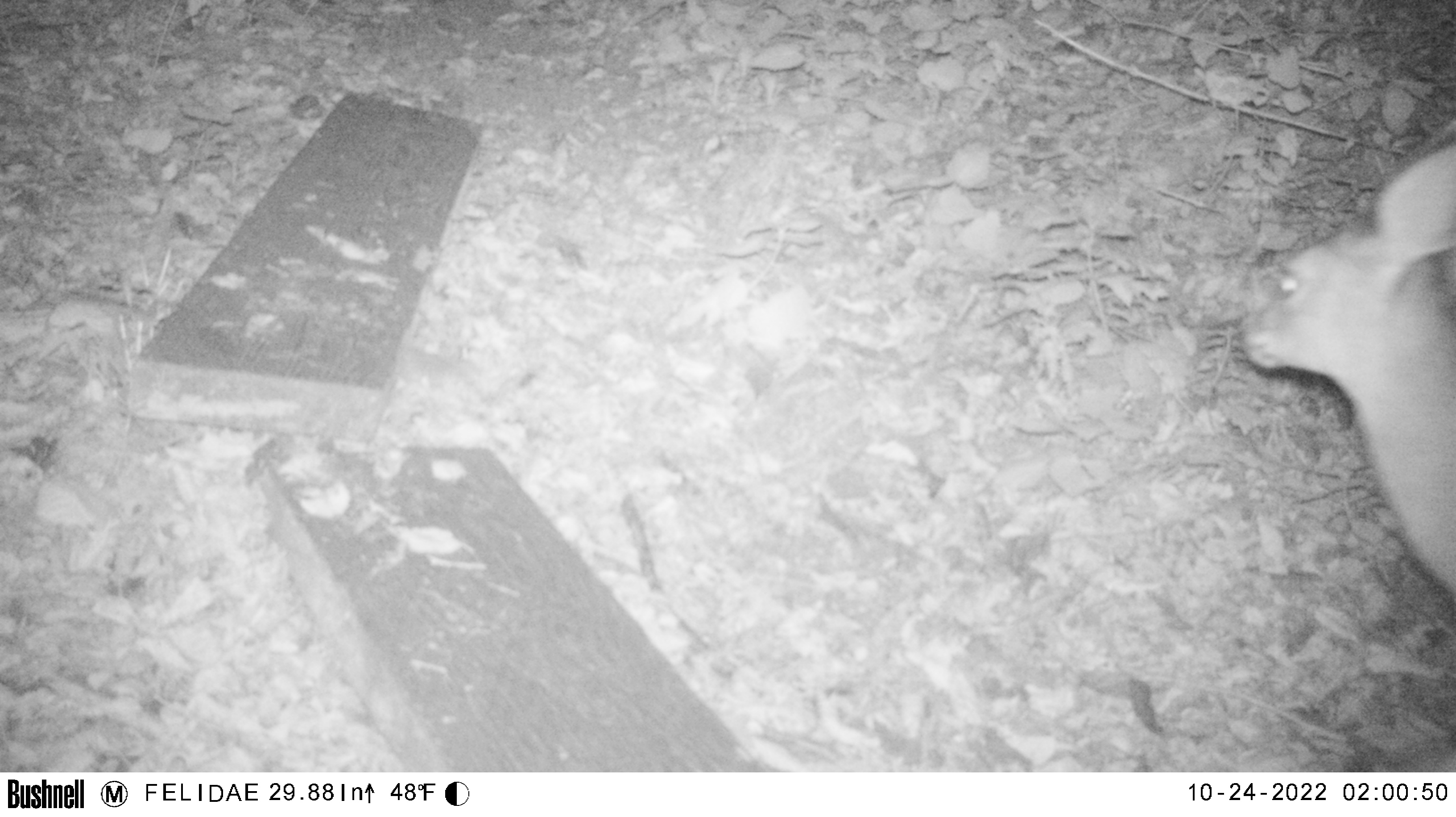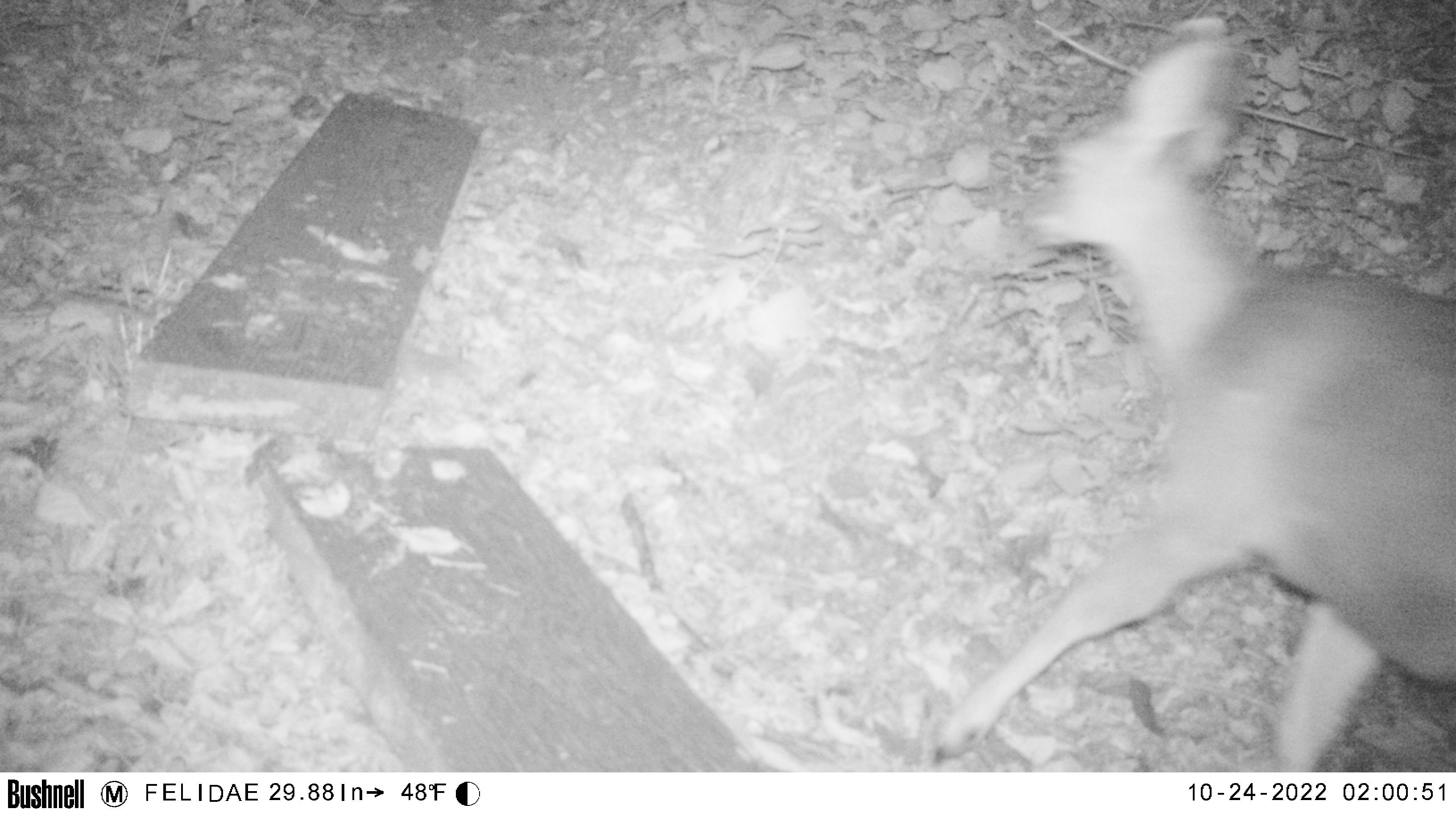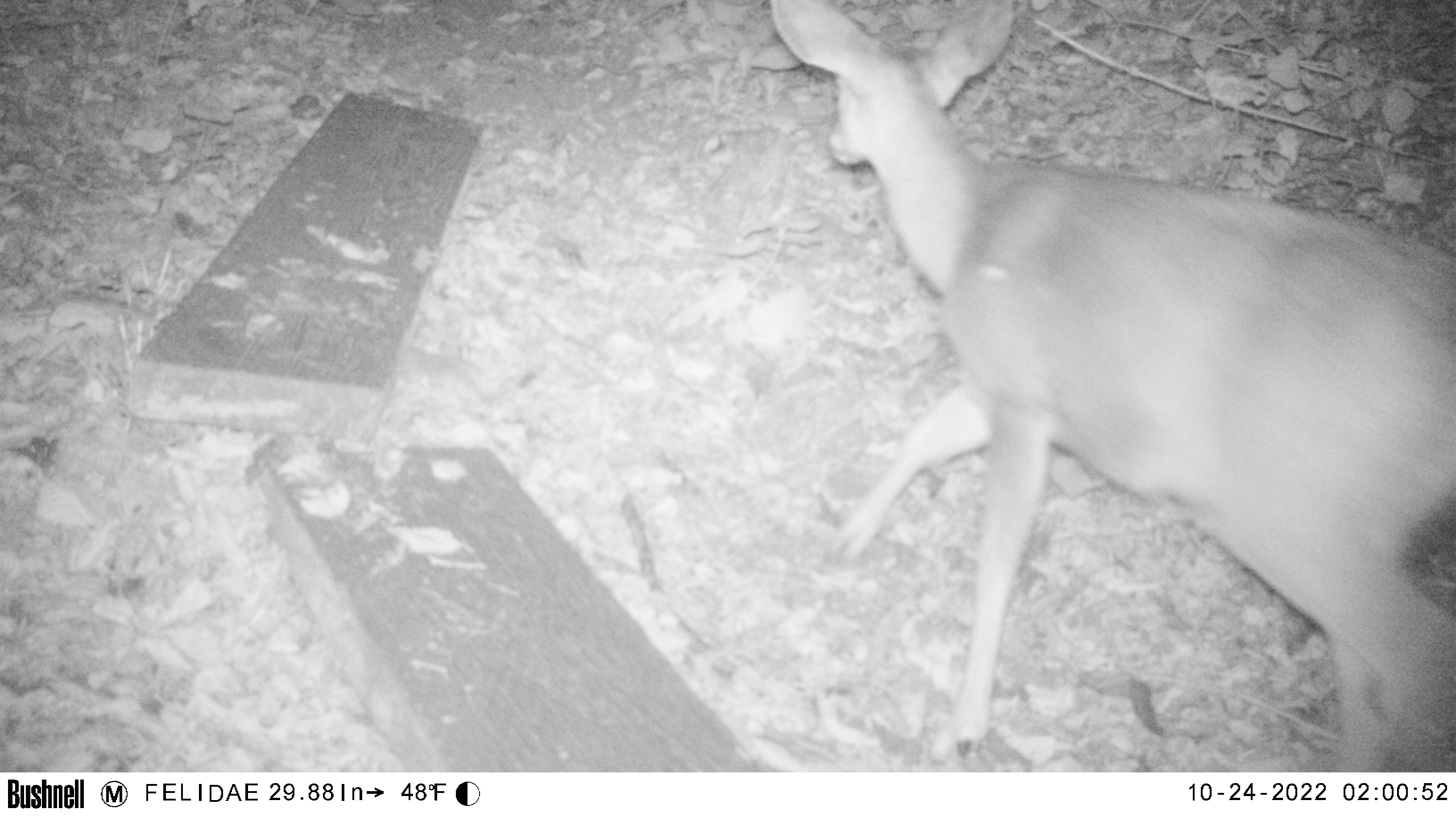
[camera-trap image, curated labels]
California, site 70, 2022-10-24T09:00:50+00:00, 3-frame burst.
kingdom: Animalia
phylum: Chordata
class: Mammalia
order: Artiodactyla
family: Cervidae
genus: Odocoileus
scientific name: Odocoileus hemionus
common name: mule deer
Mule deer (Odocoileus hemionus).